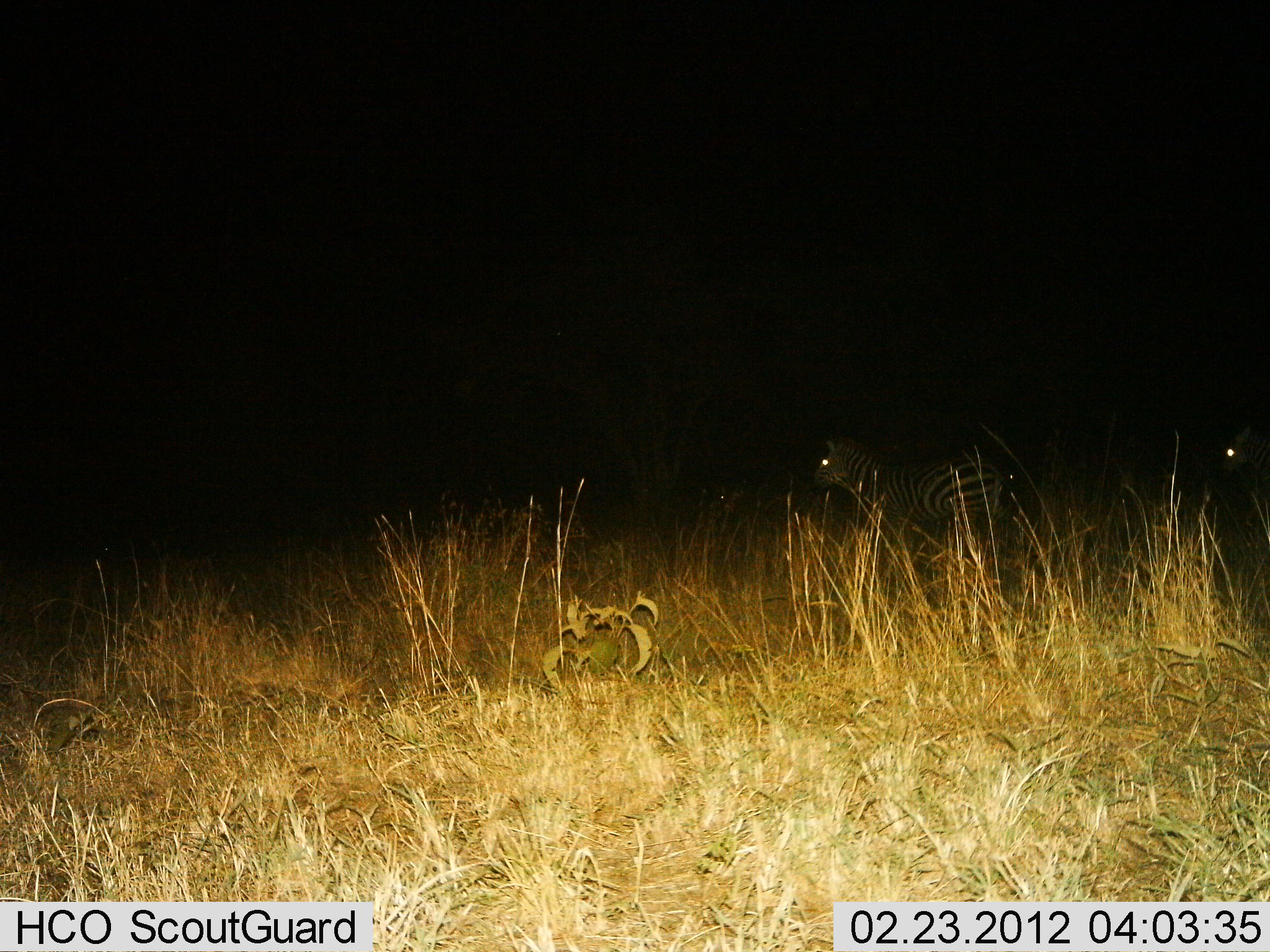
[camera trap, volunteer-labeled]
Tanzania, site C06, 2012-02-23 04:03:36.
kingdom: Animalia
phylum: Chordata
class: Mammalia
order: Perissodactyla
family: Equidae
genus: Equus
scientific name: Equus quagga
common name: plains zebra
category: zebra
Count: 2.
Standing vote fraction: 87%.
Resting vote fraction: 7%.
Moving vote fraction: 13%.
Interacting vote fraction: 0%.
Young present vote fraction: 0%.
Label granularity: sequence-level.